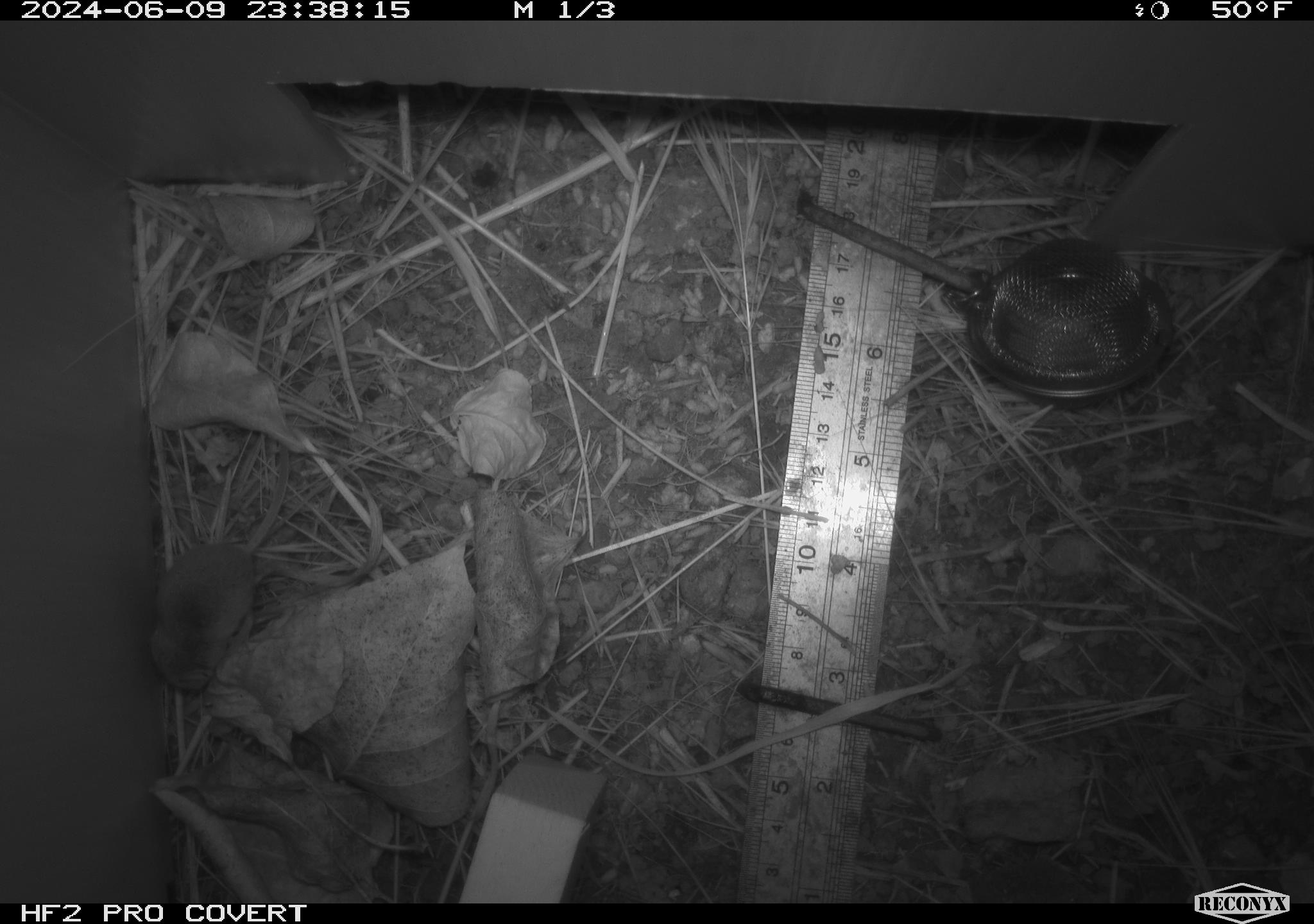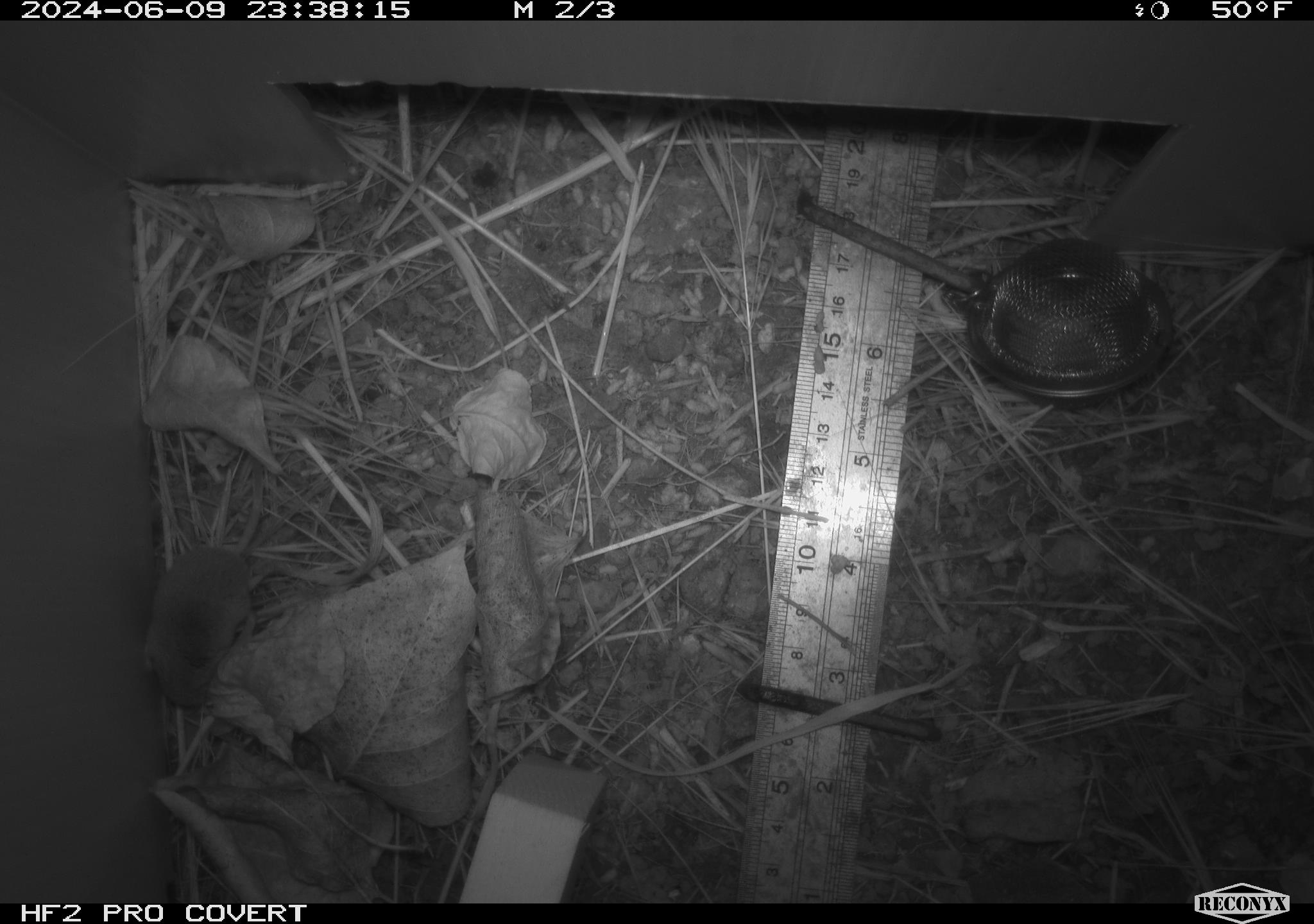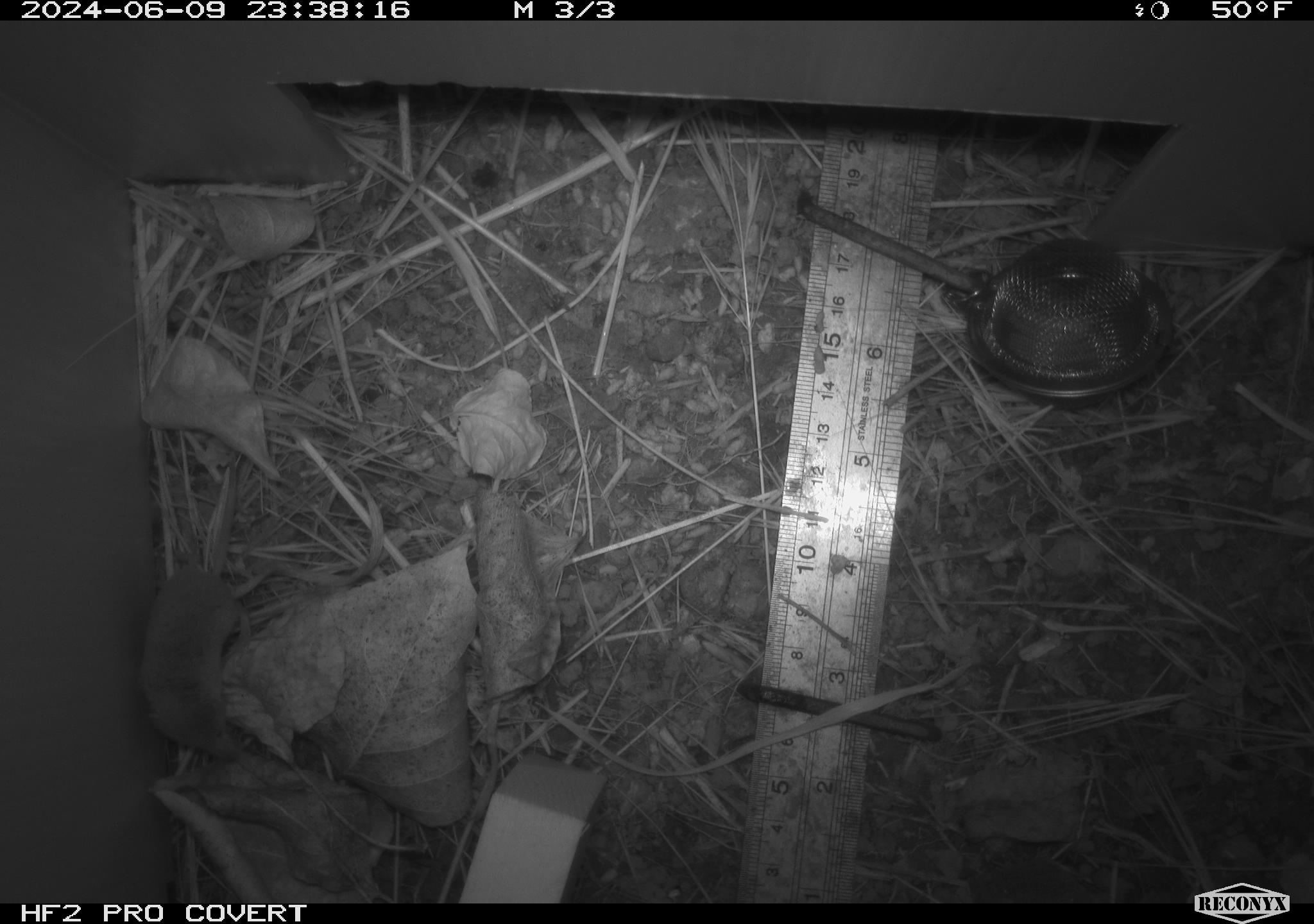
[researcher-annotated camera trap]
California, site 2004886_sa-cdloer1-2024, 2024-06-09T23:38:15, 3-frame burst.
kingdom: Animalia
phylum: Chordata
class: Mammalia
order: Eulipotyphla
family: Soricidae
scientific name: Soricidae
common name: shrews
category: soricidae family